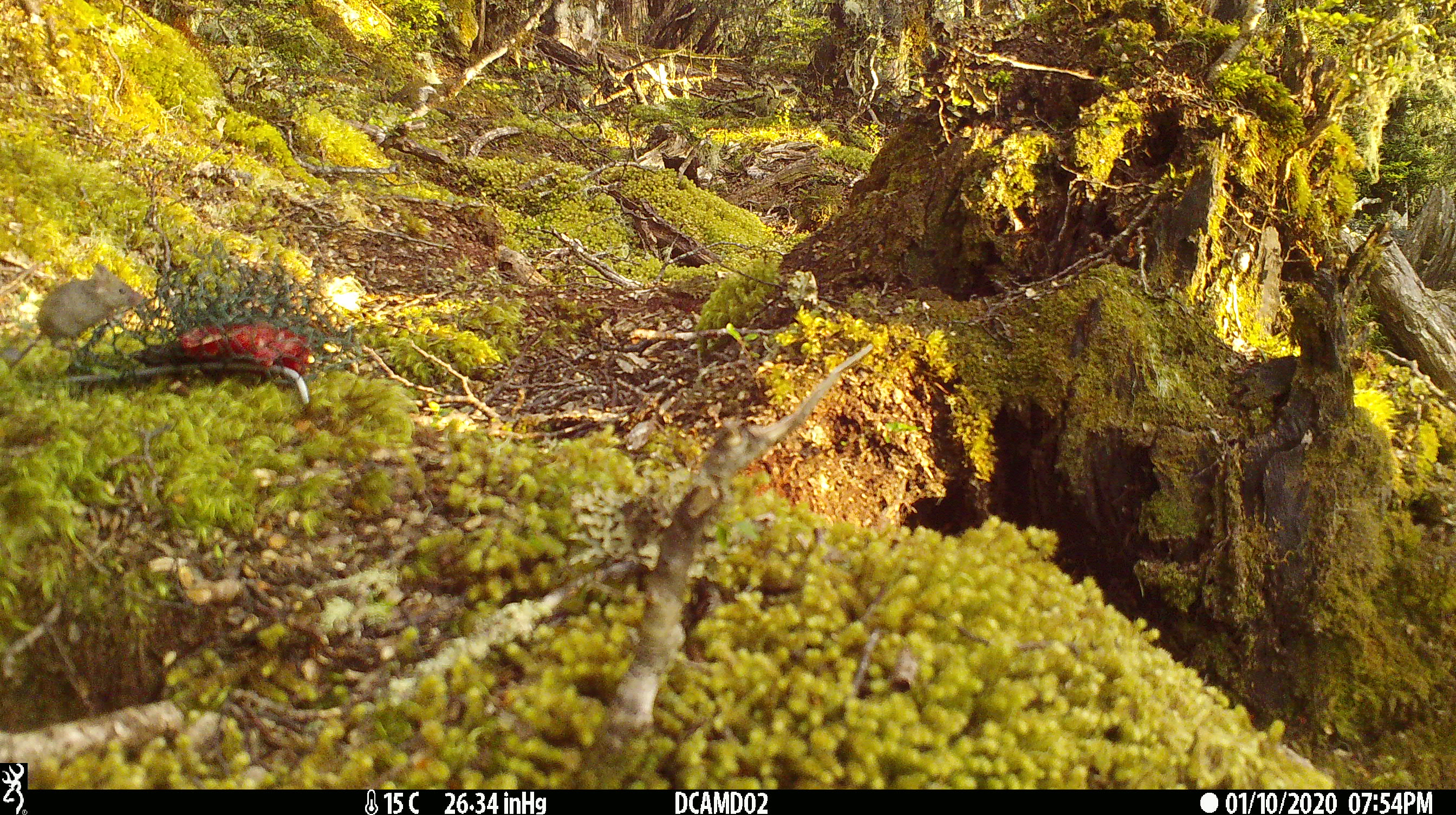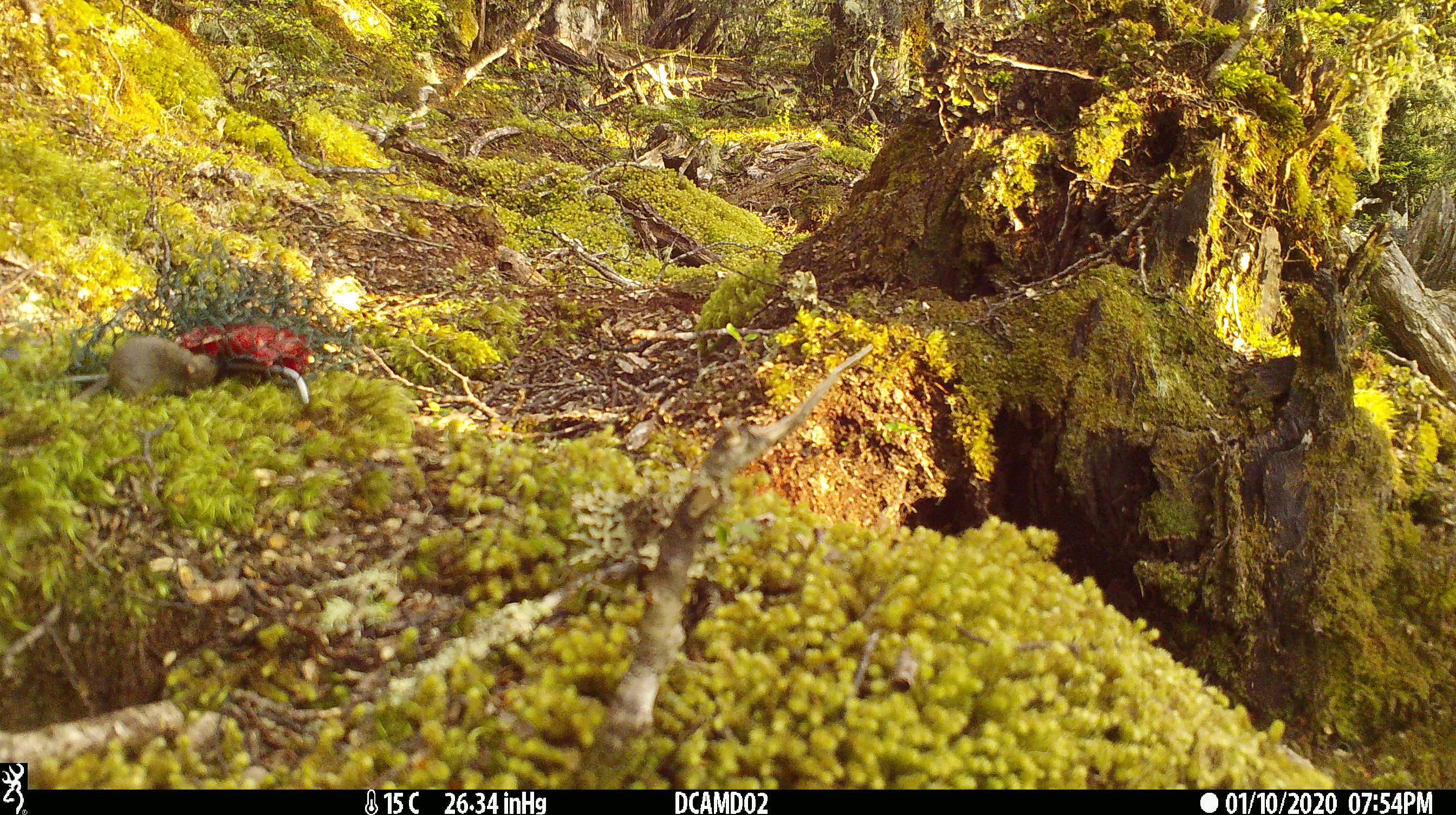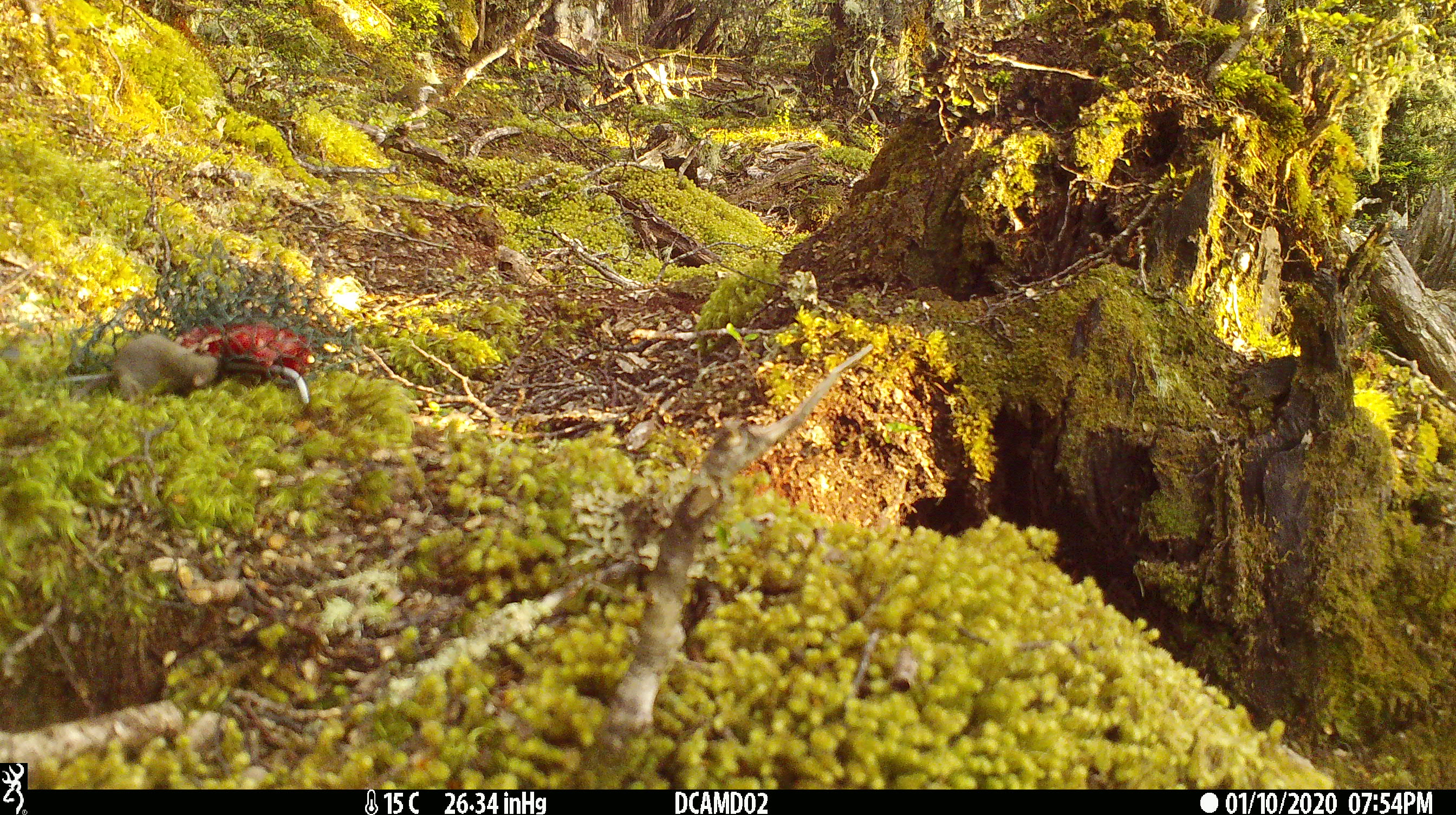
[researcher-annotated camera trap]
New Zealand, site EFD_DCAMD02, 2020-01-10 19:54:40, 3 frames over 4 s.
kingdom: Animalia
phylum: Chordata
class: Mammalia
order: Rodentia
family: Muridae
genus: Mus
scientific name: Mus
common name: mouse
Mouse (Mus).